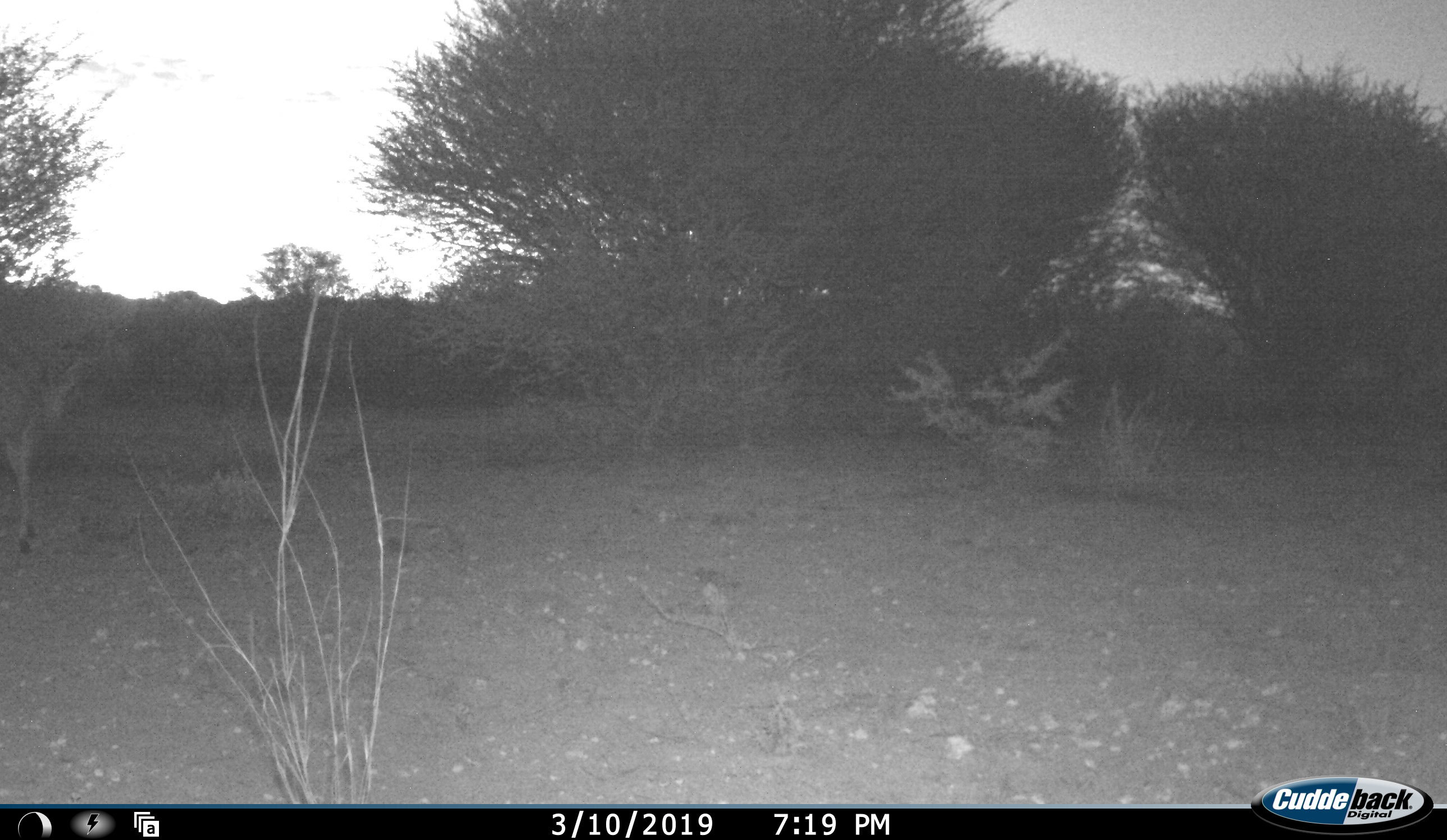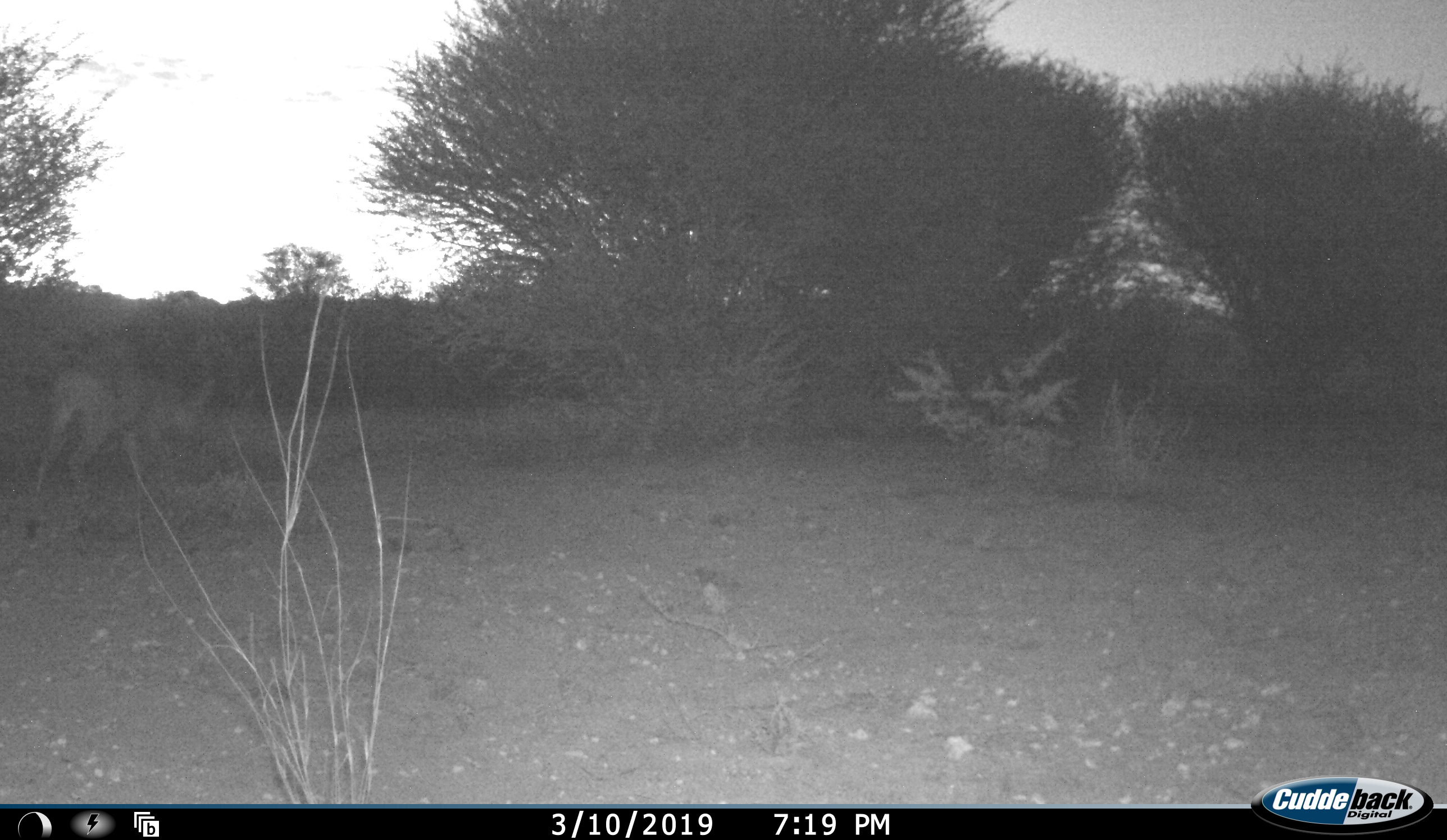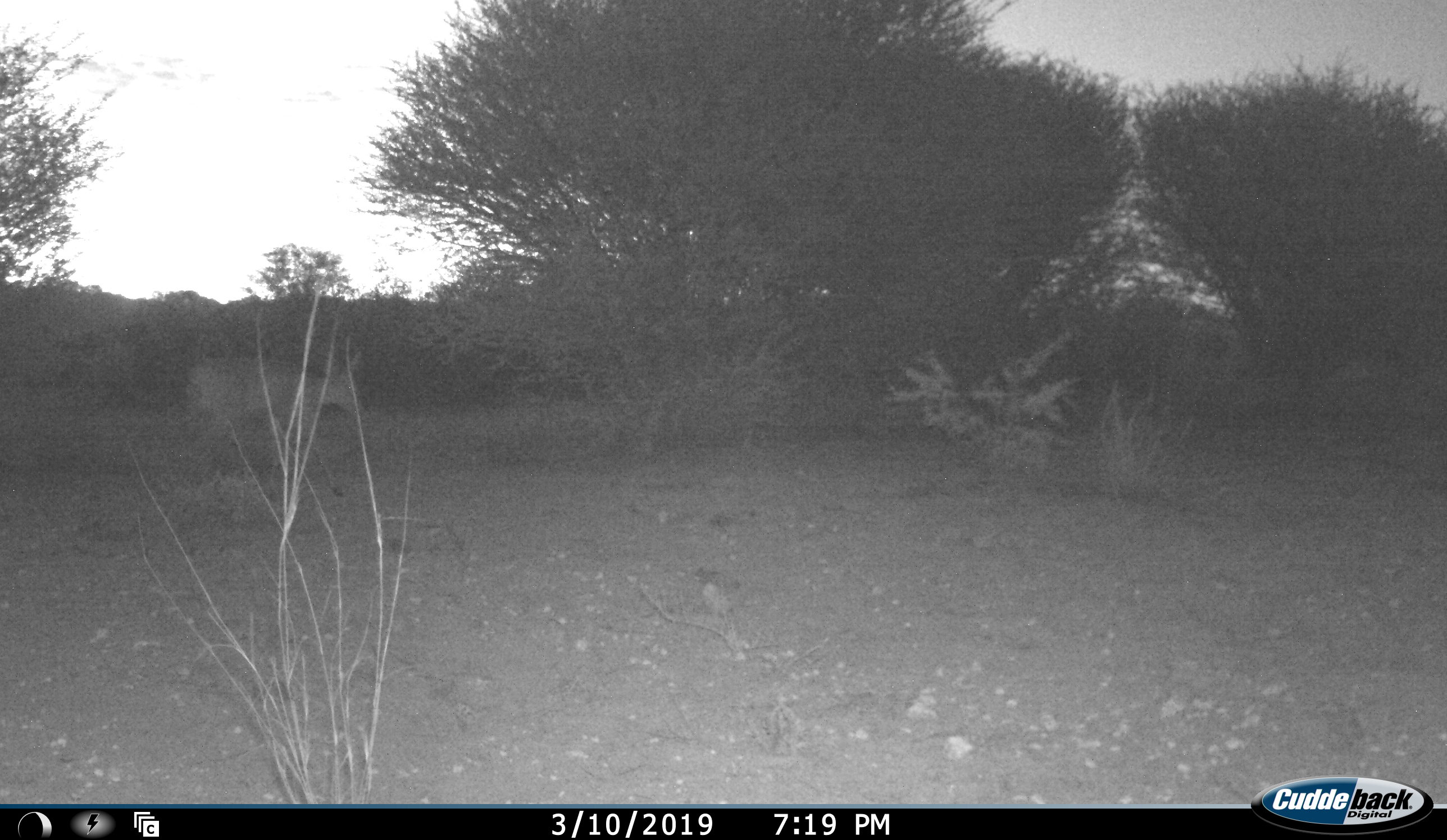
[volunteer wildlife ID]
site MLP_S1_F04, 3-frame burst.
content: unidentified animal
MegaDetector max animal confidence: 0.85